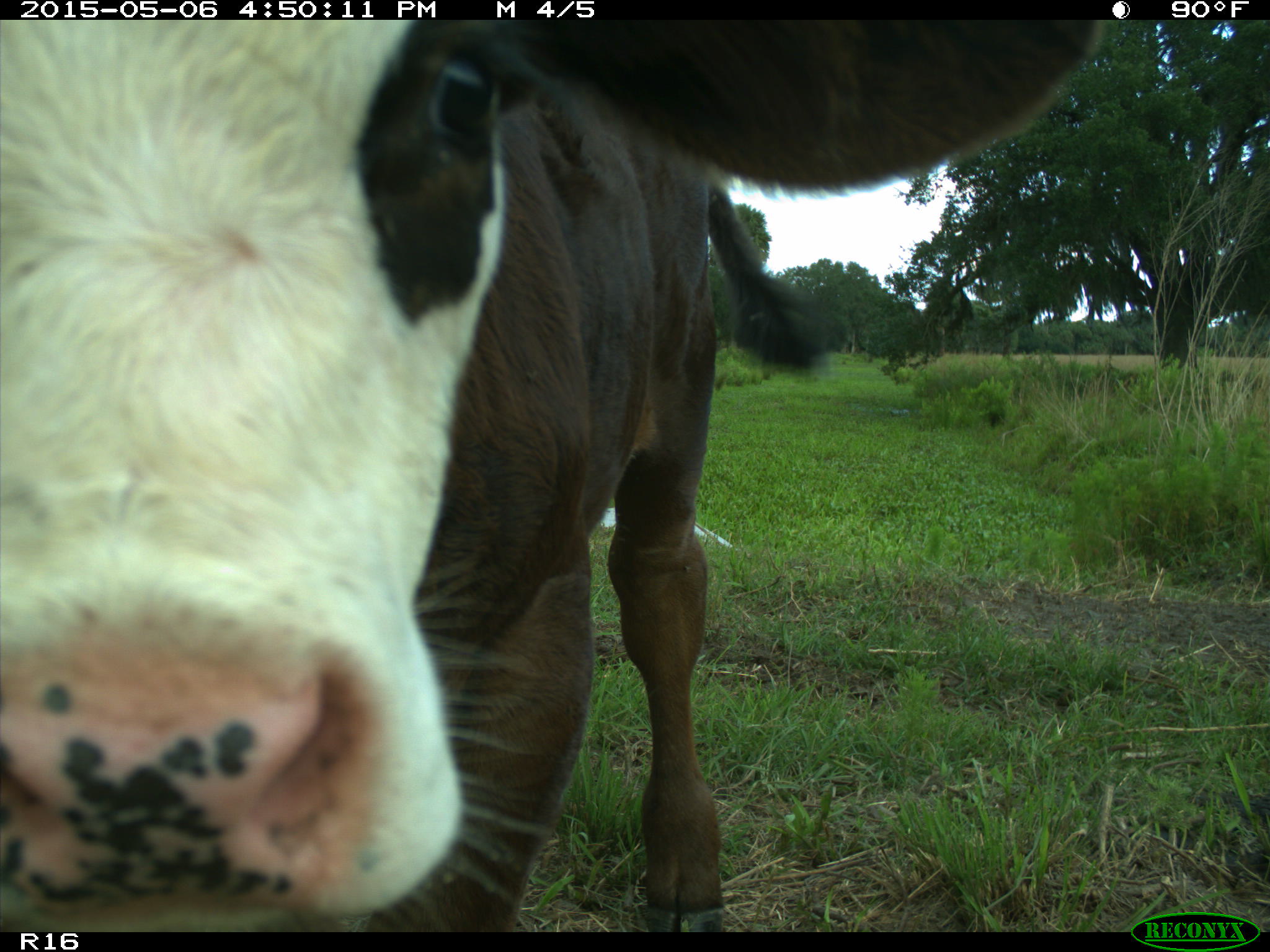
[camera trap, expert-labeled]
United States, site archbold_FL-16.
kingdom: Animalia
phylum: Chordata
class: Mammalia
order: Artiodactyla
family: Bovidae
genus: Bos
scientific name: Bos taurus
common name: domestic cow